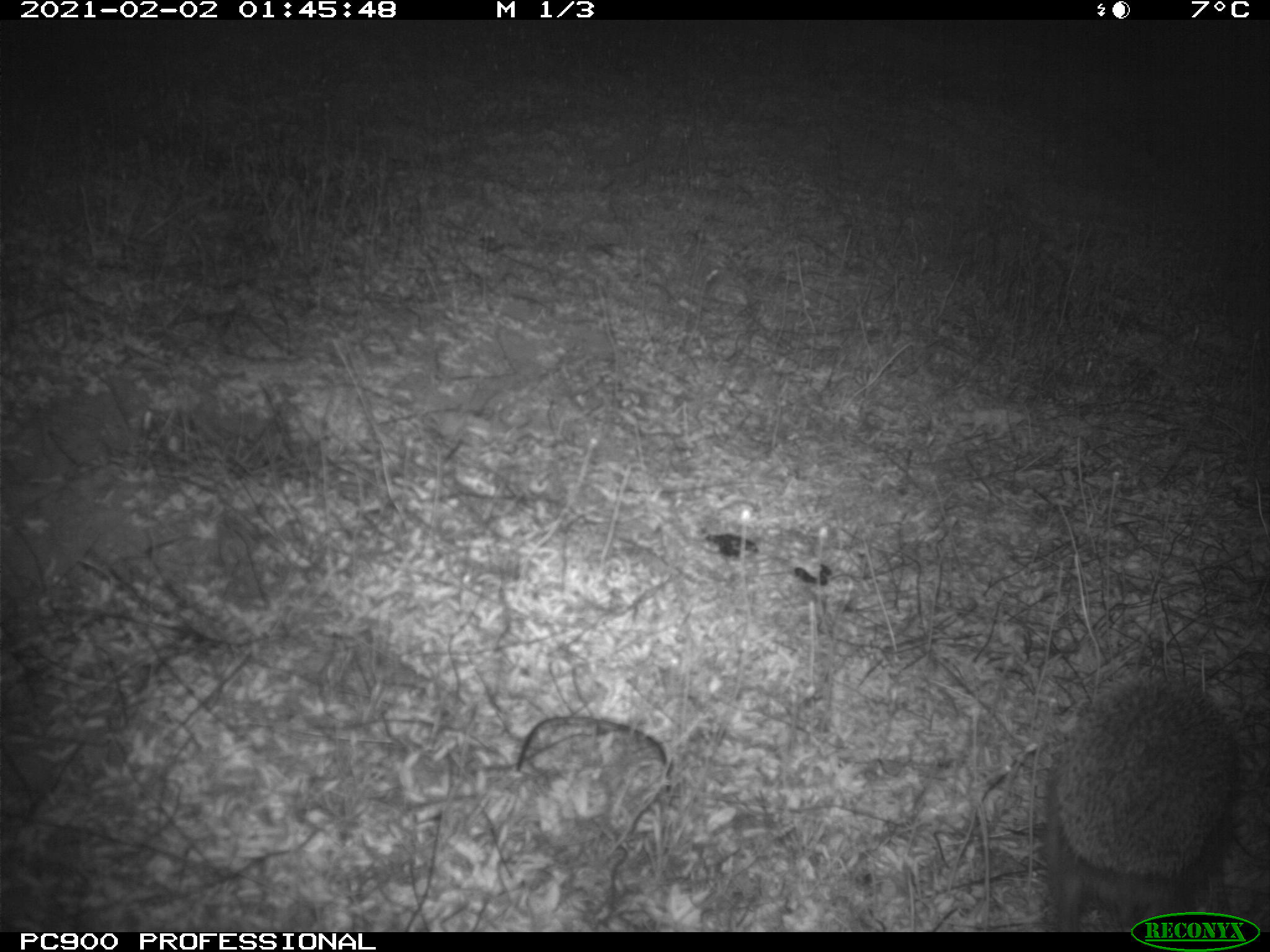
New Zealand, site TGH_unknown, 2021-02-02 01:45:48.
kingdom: Animalia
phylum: Chordata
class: Mammalia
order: Eulipotyphla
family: Erinaceidae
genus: Erinaceus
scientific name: Erinaceus europaeus europaeus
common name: european hedgehog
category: hedgehog